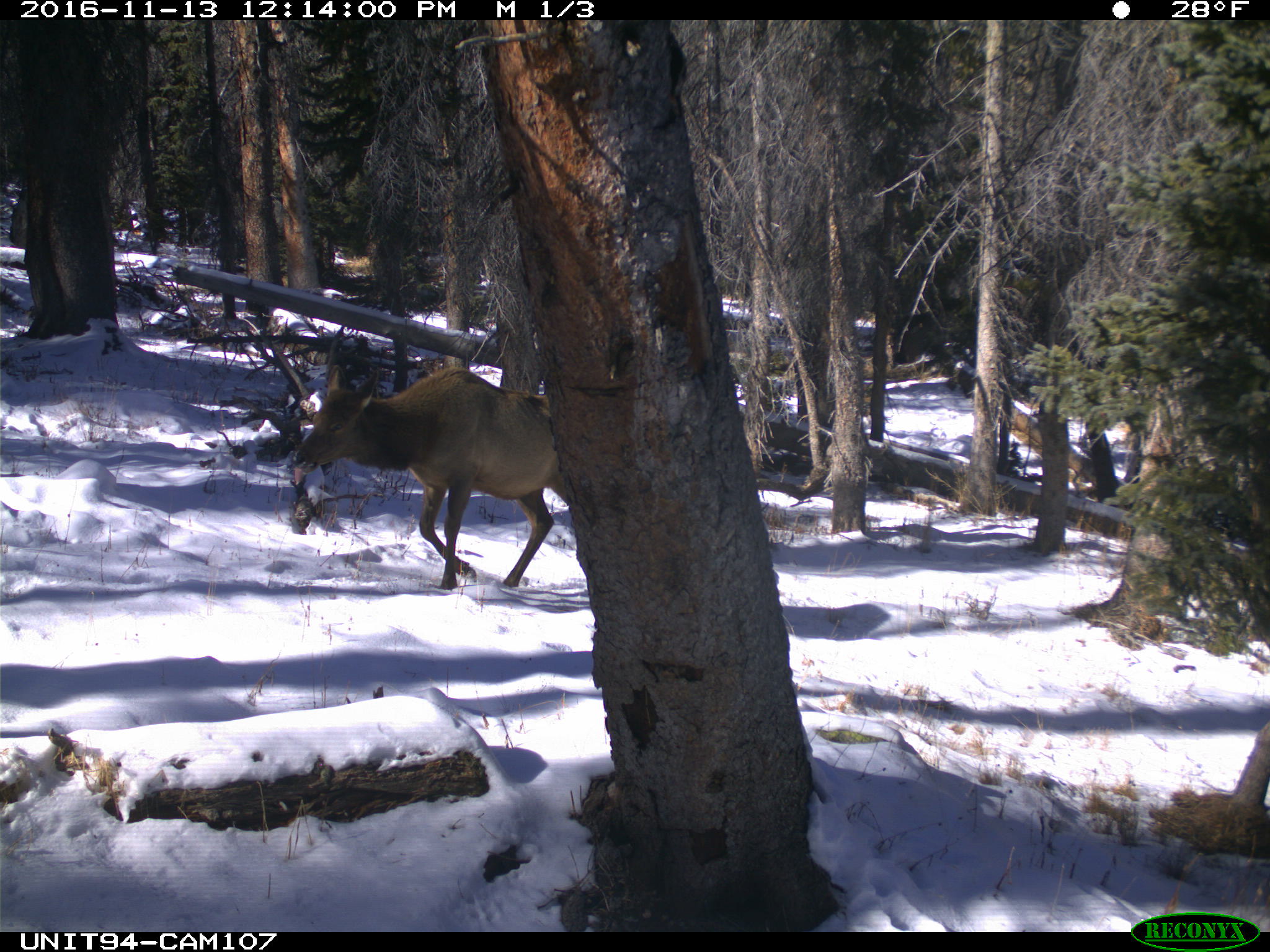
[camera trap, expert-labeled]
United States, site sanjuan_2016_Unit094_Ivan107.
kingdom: Animalia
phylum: Chordata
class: Mammalia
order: Artiodactyla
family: Cervidae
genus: Cervus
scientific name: Cervus elaphus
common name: red deer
Cervus elaphus (red deer).